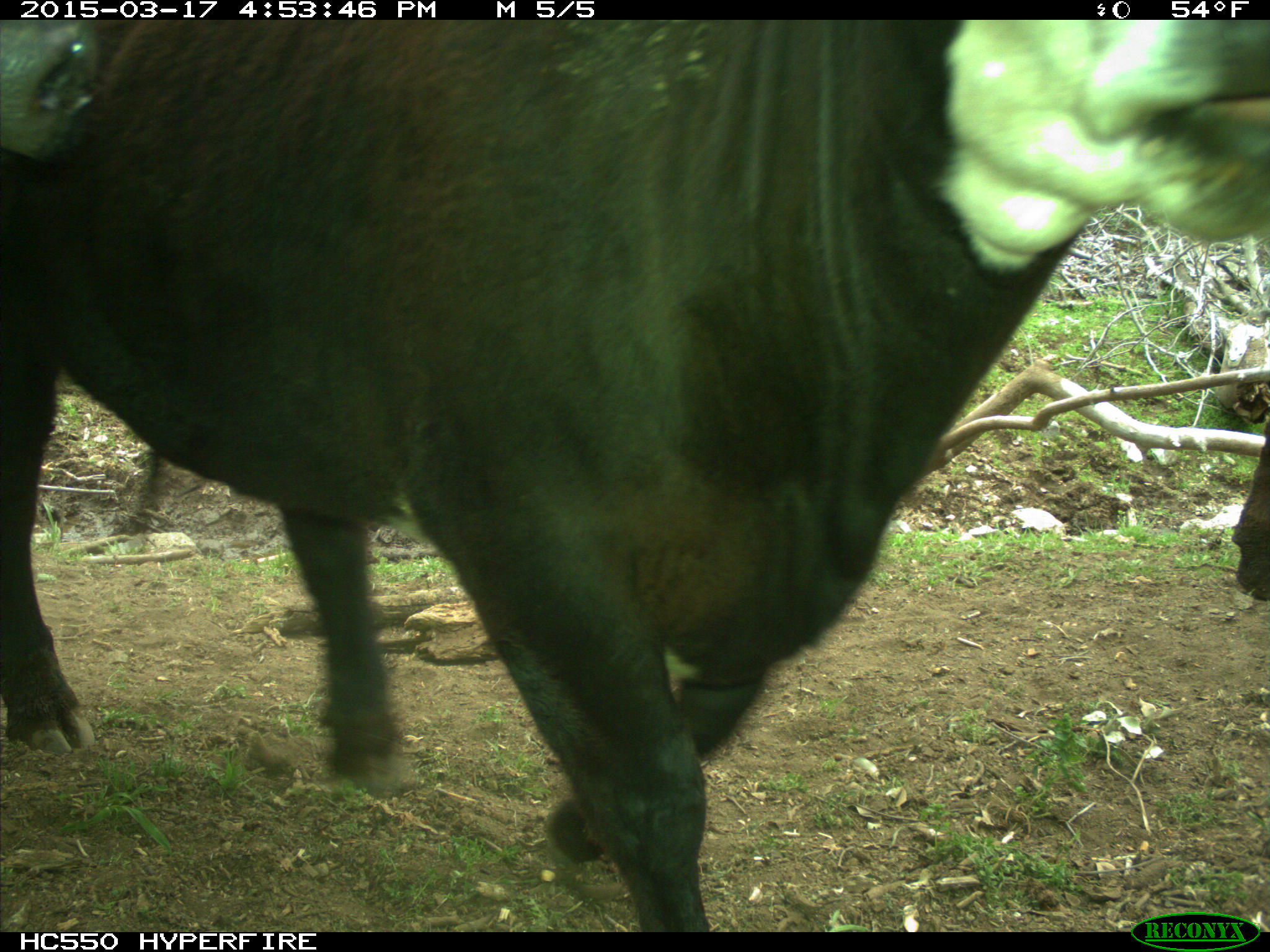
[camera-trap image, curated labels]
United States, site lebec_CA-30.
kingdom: Animalia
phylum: Chordata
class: Mammalia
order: Artiodactyla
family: Bovidae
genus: Bos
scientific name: Bos taurus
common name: domestic cow